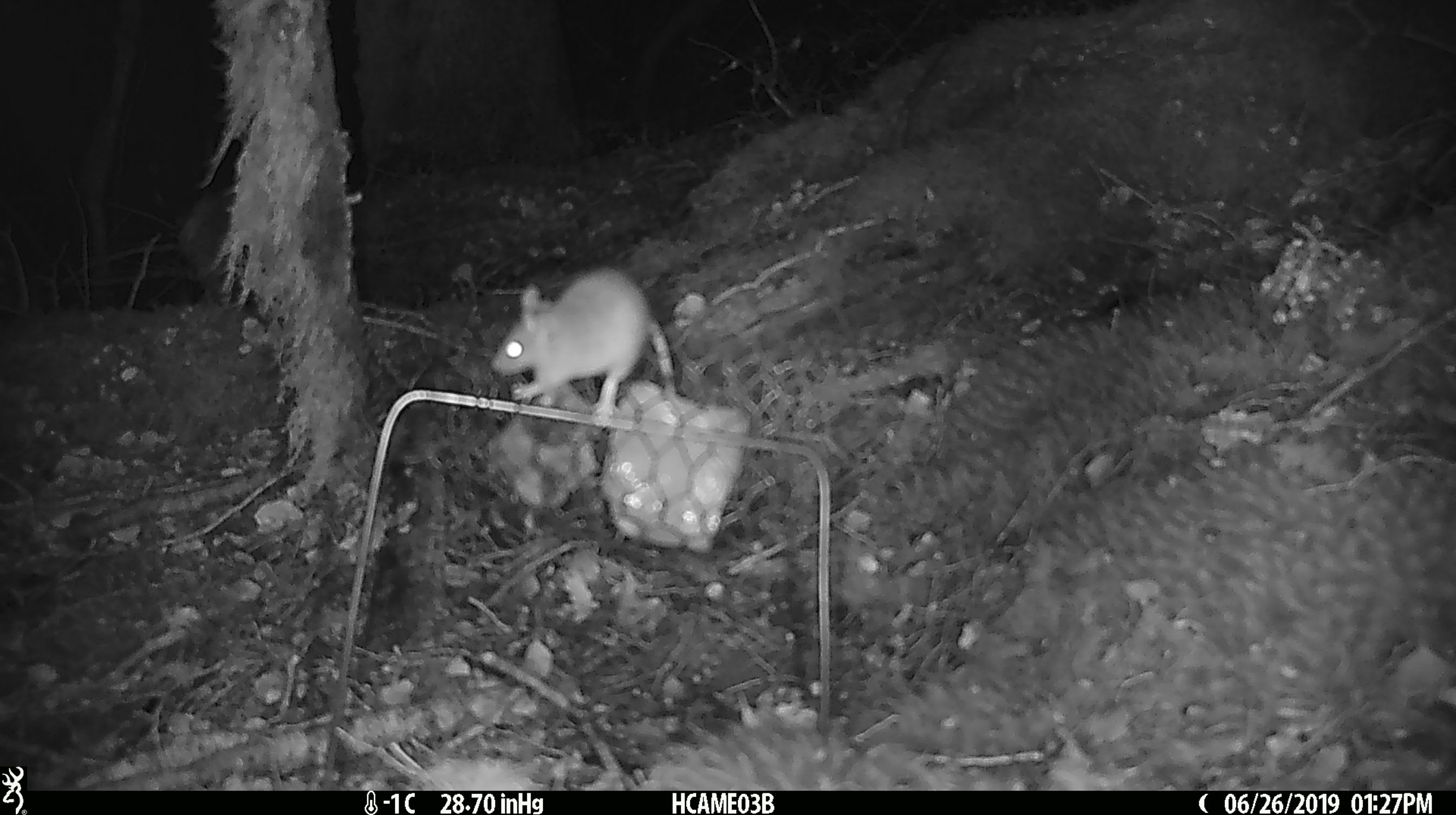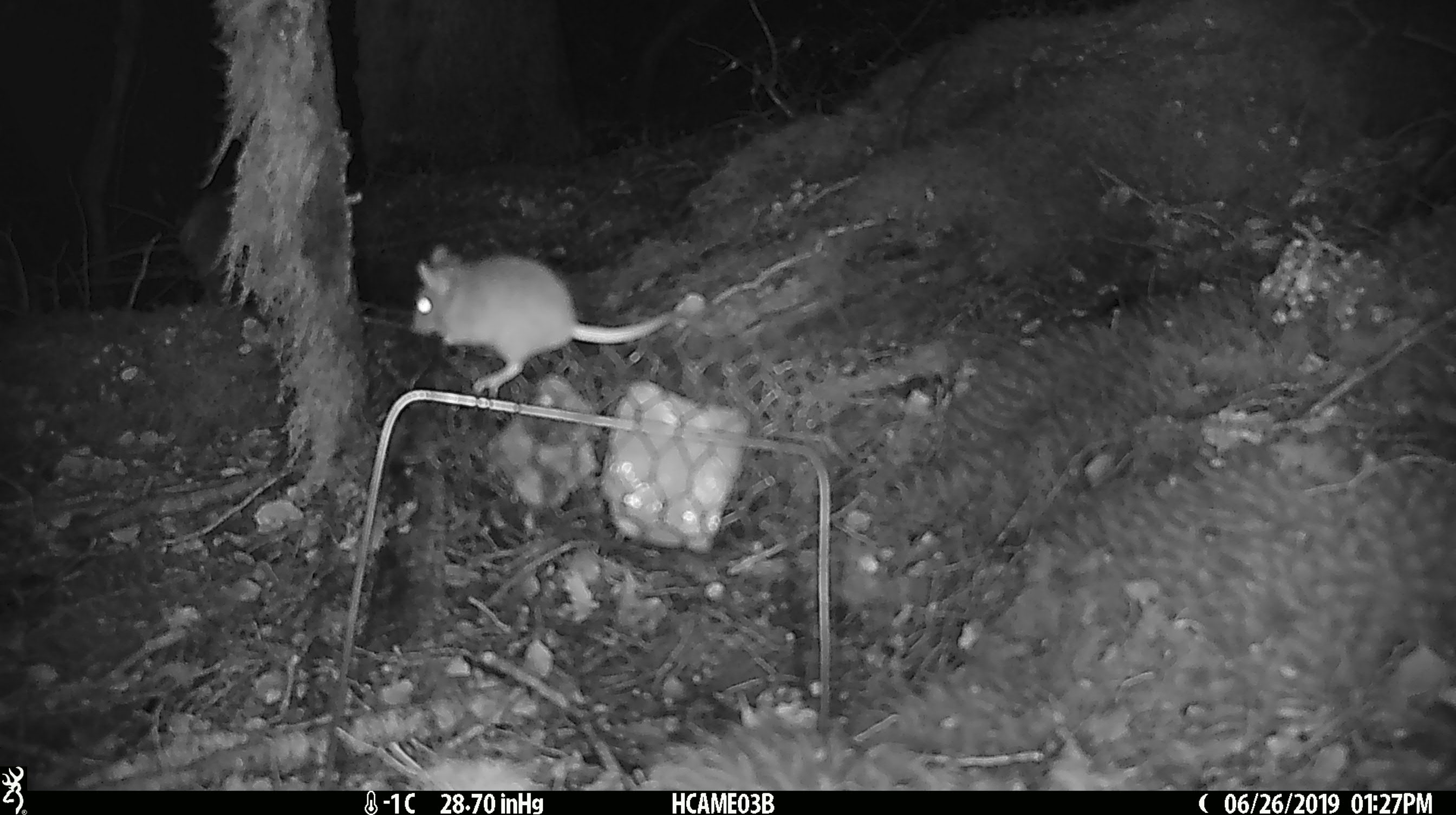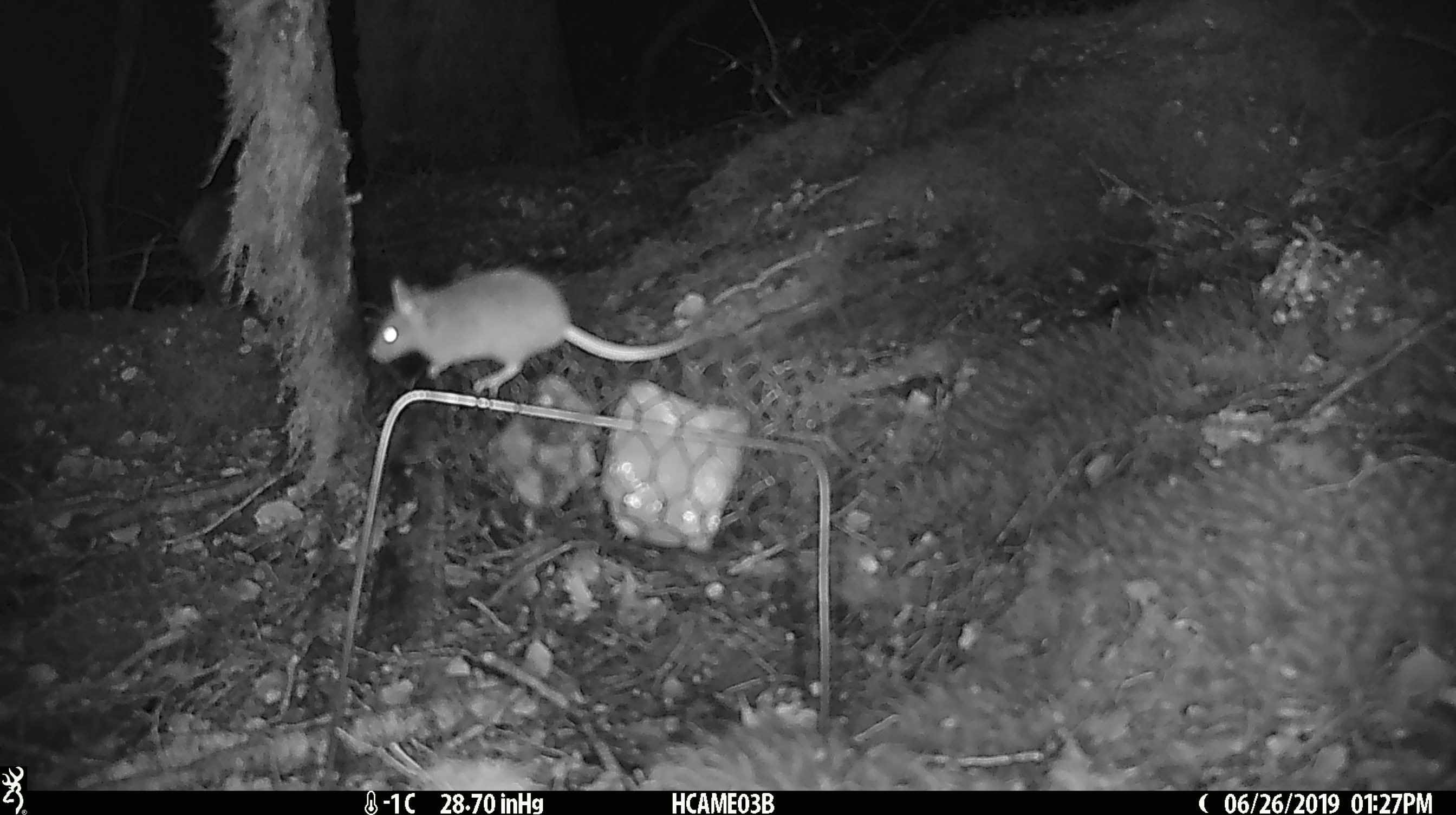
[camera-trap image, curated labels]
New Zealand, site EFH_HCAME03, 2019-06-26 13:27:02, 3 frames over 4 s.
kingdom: Animalia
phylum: Chordata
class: Mammalia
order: Rodentia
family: Muridae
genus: Mus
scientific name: Mus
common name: mouse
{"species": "mouse (Mus)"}